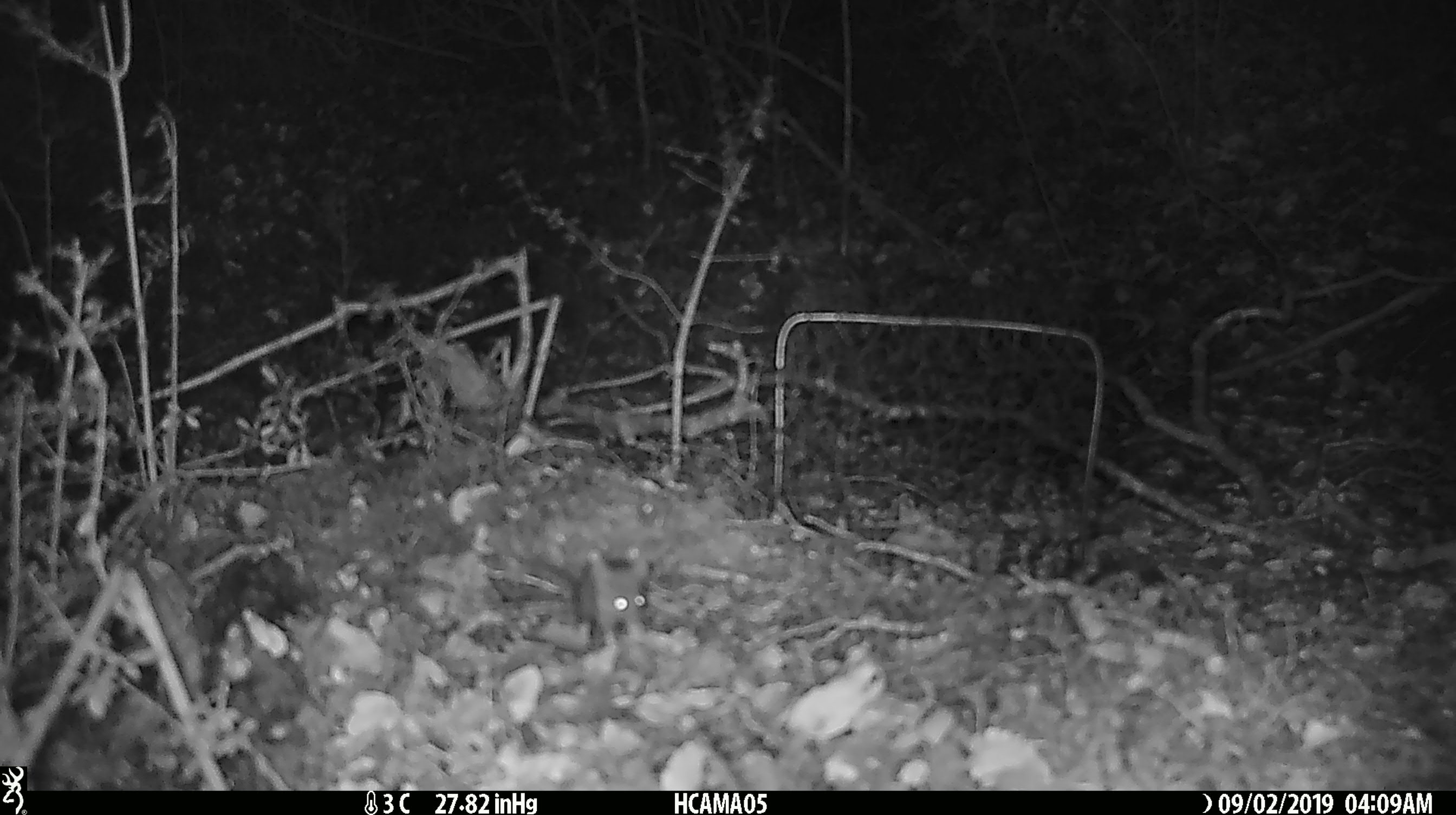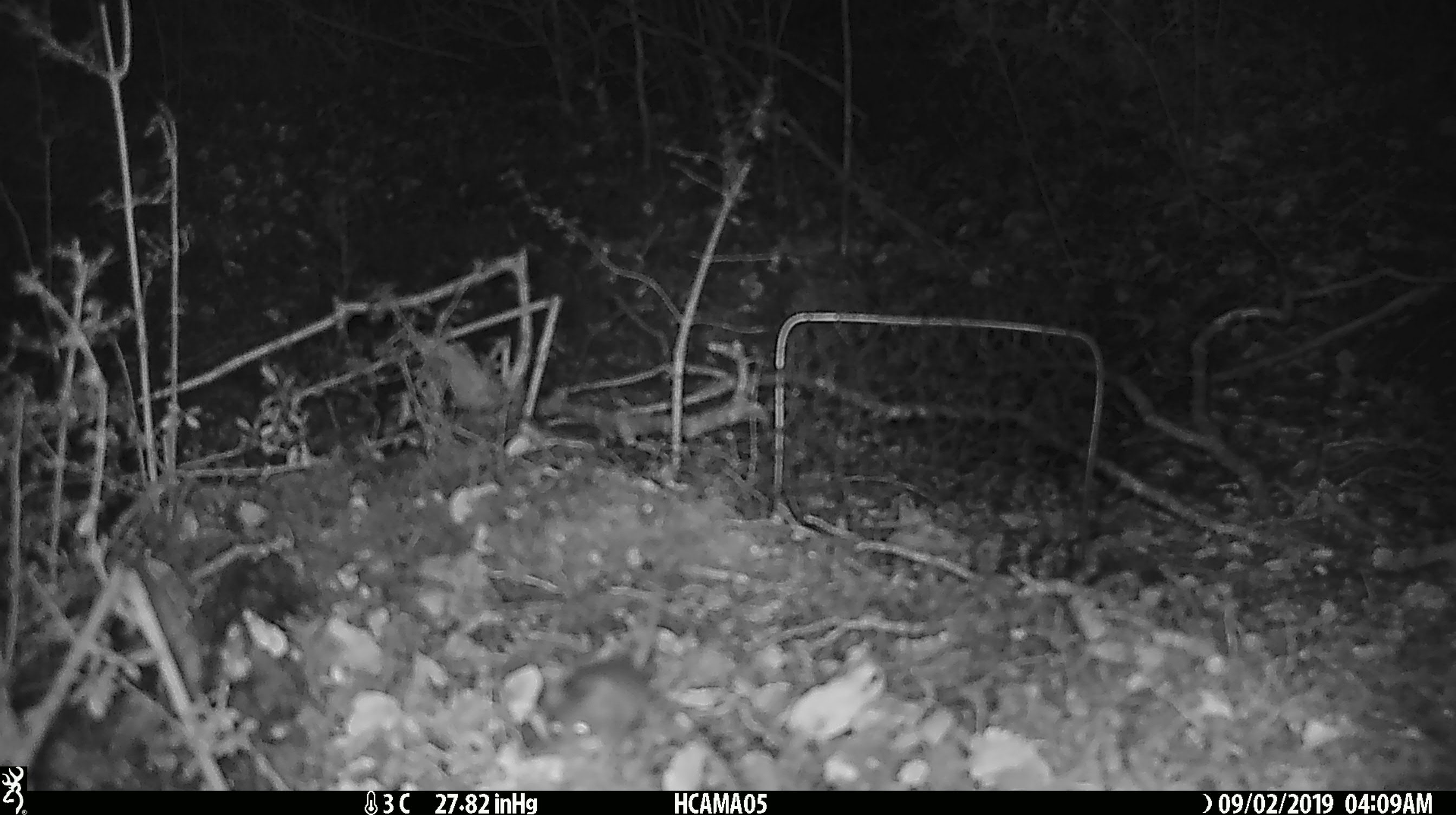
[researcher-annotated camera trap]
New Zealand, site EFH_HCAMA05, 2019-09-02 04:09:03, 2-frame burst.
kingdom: Animalia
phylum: Chordata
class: Mammalia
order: Rodentia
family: Muridae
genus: Mus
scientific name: Mus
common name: mouse